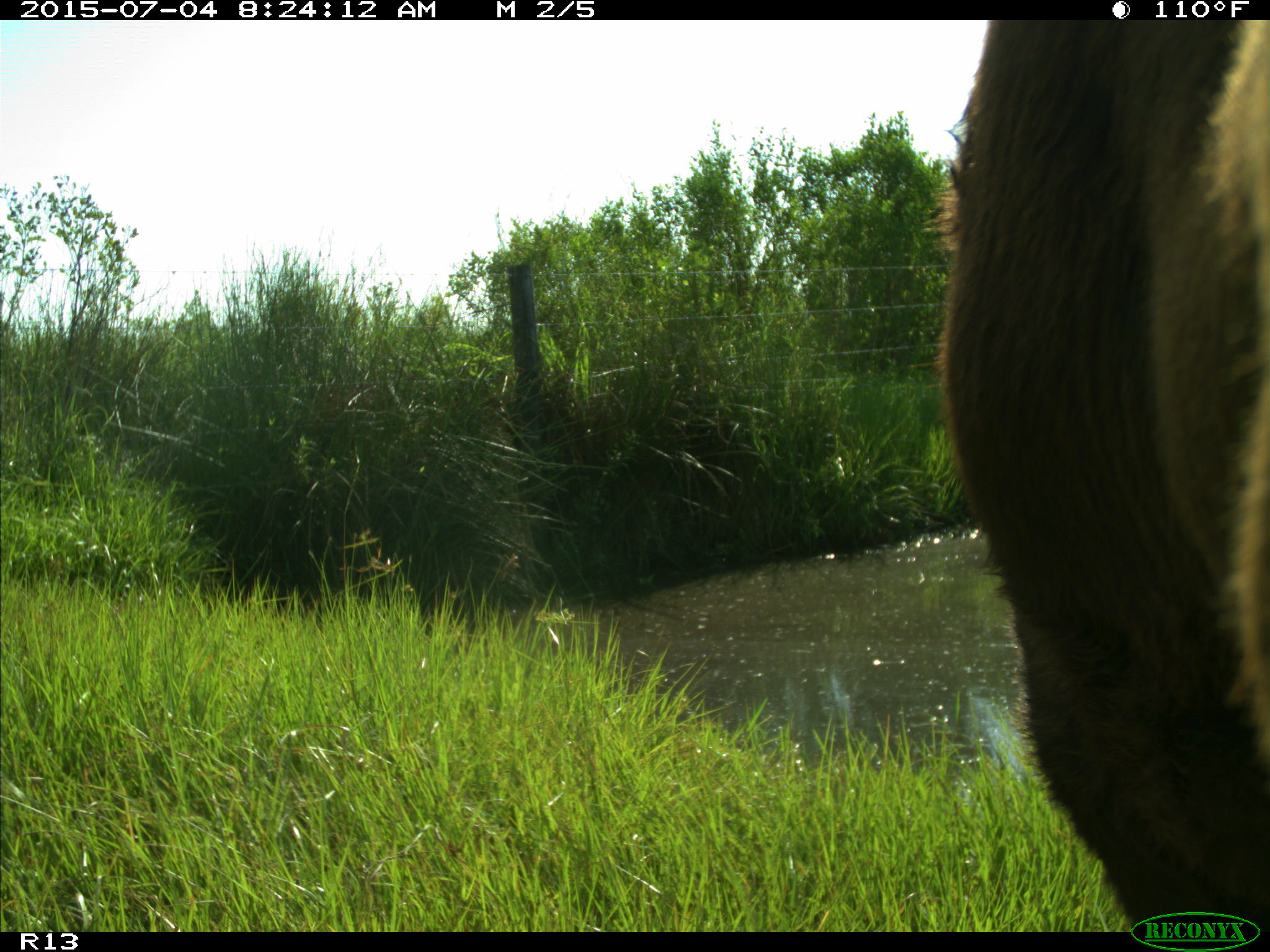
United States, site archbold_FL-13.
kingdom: Animalia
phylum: Chordata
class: Mammalia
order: Artiodactyla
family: Bovidae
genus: Bos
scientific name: Bos taurus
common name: domestic cow